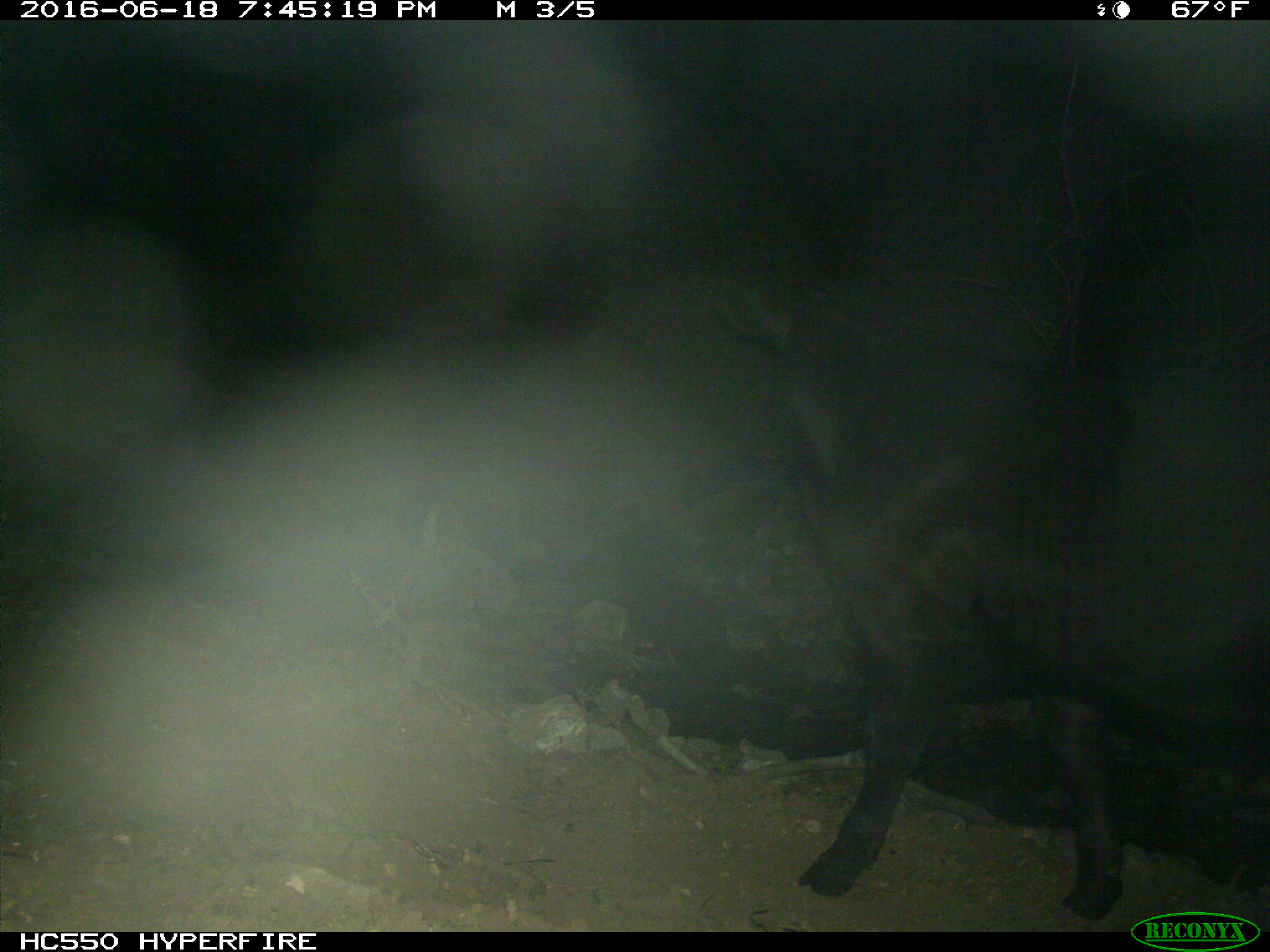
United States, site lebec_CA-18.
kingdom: Animalia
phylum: Chordata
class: Mammalia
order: Artiodactyla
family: Bovidae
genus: Bos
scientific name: Bos taurus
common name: domestic cow